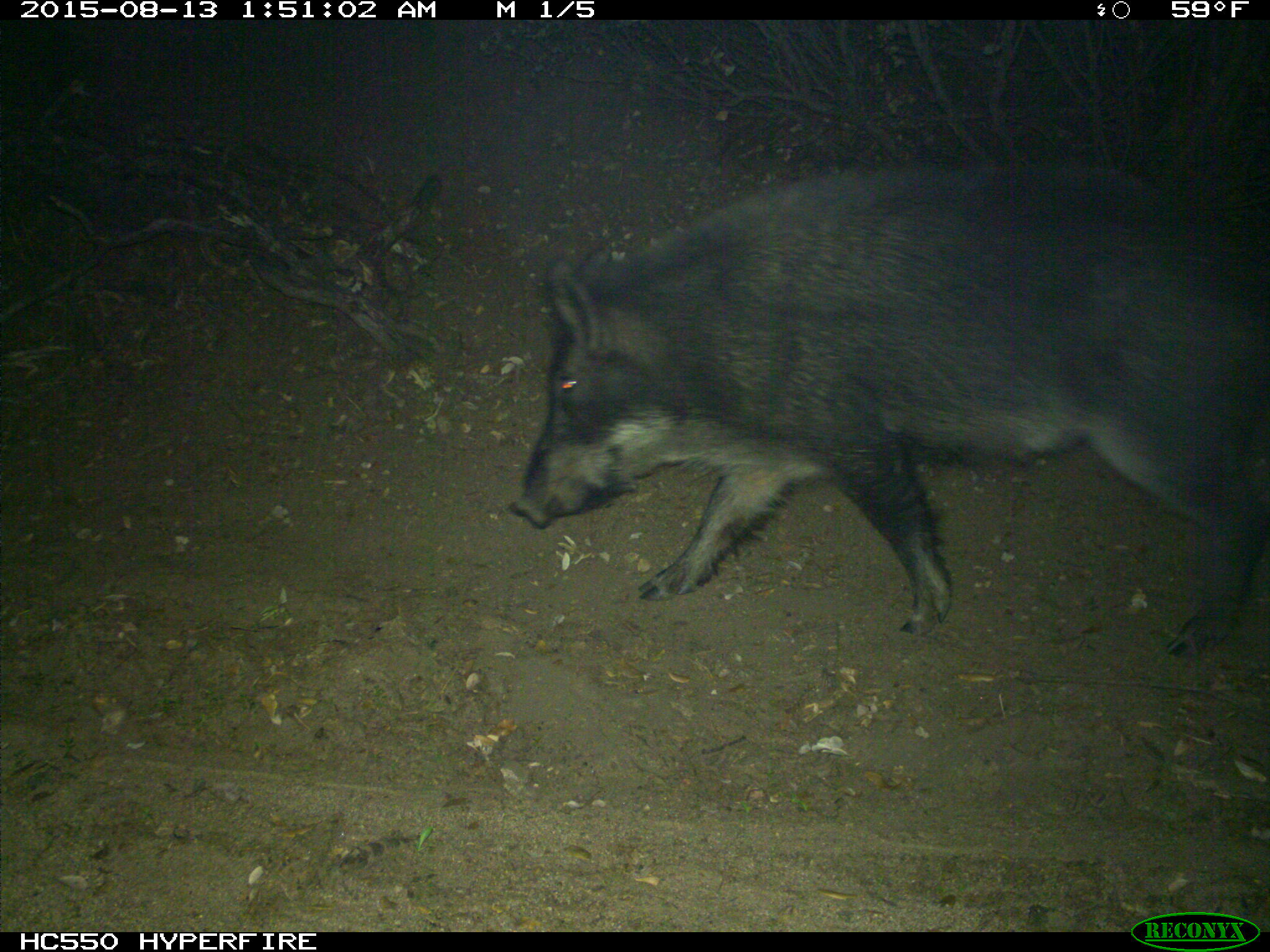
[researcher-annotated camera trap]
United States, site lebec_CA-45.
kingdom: Animalia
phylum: Chordata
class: Mammalia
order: Artiodactyla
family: Suidae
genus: Sus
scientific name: Sus scrofa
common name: wild boar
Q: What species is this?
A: Sus scrofa (wild boar).